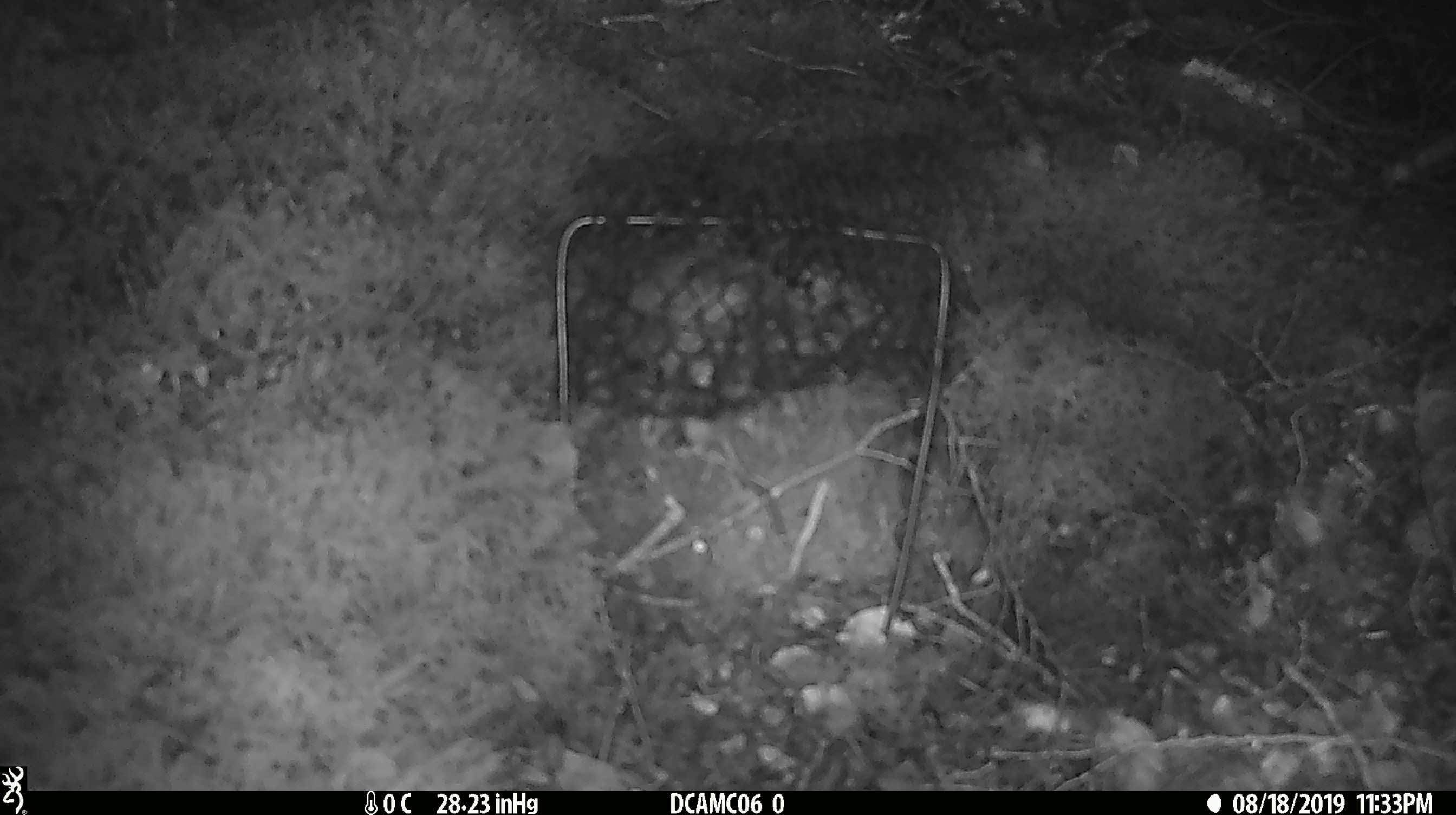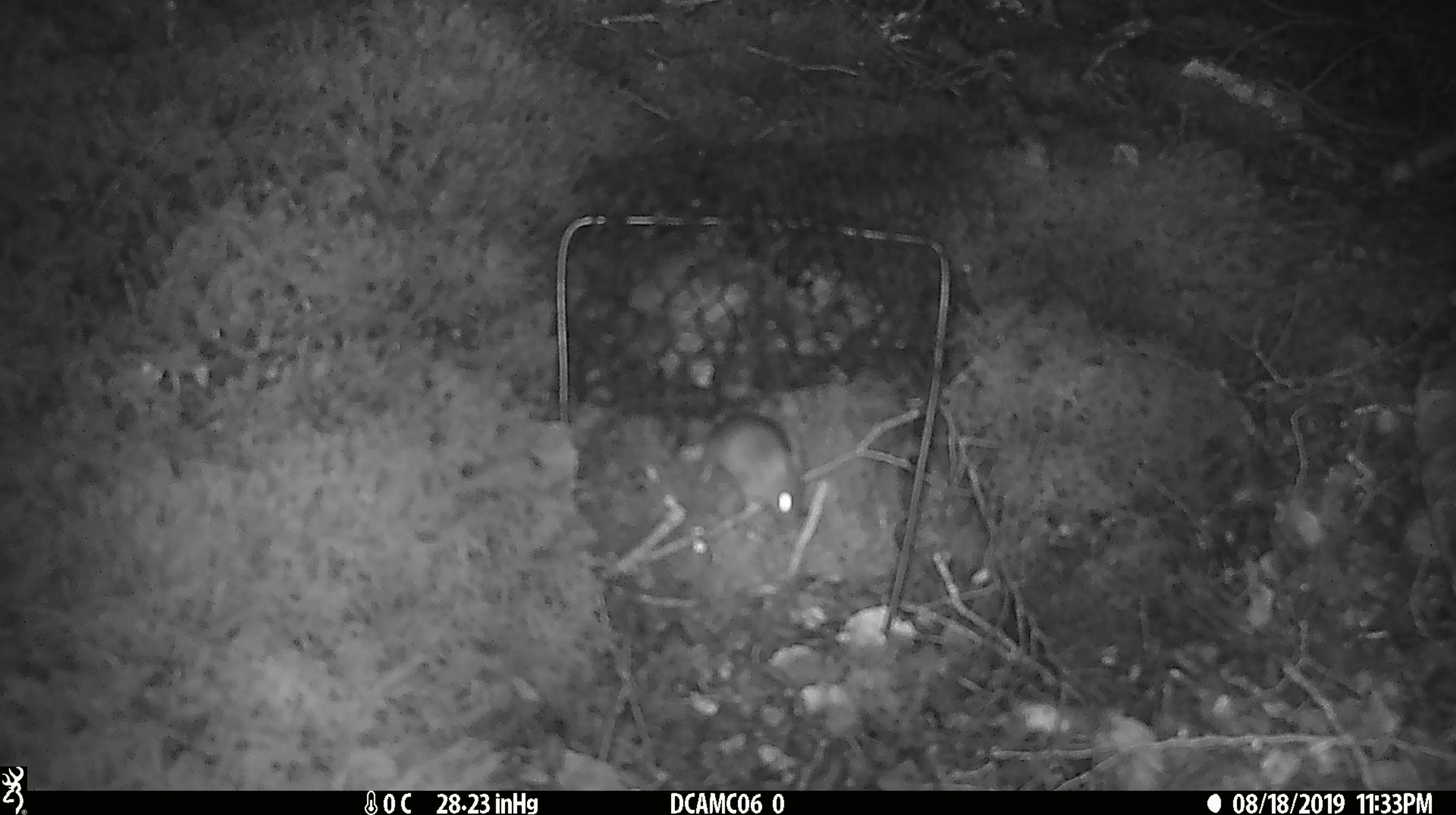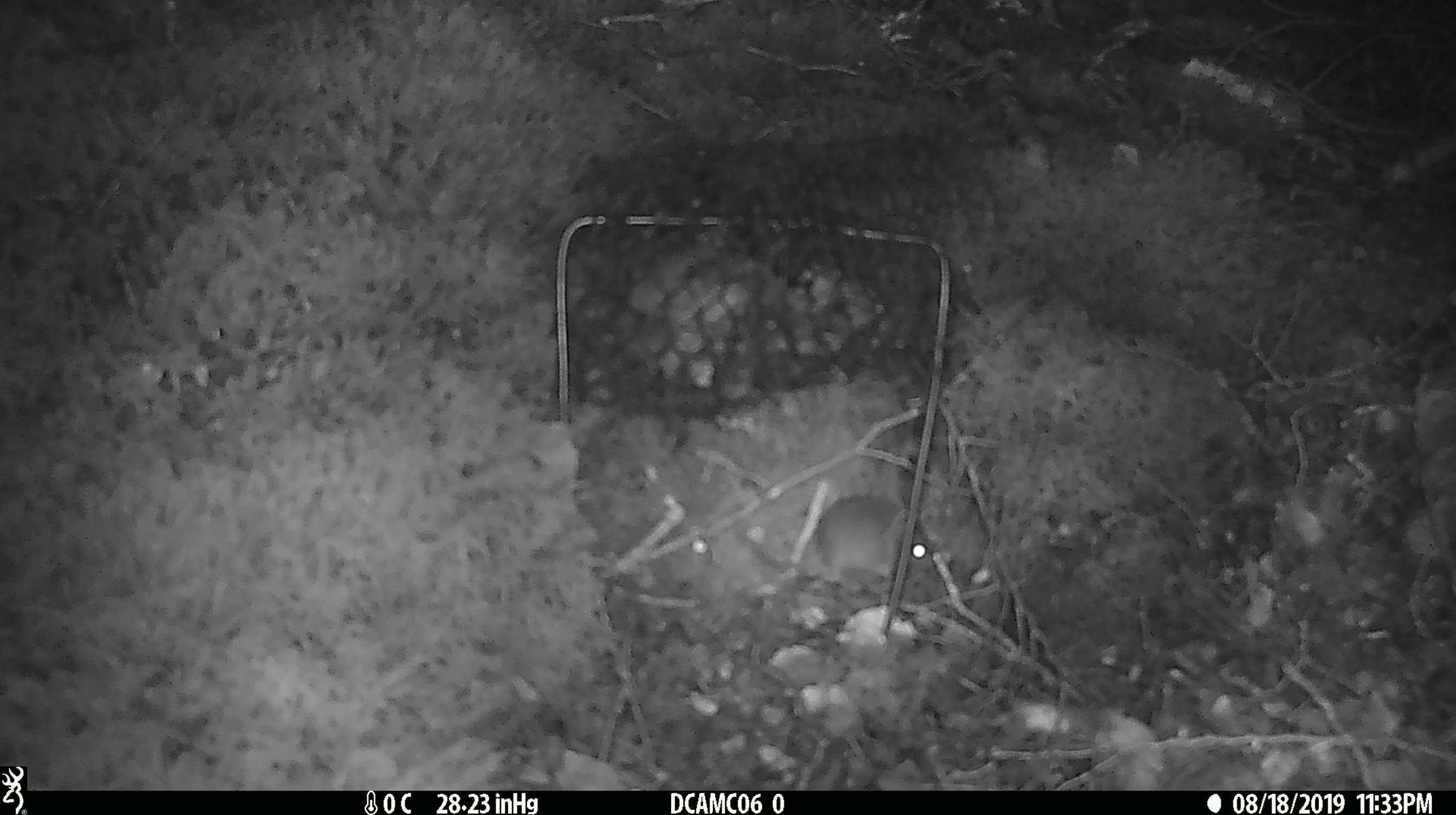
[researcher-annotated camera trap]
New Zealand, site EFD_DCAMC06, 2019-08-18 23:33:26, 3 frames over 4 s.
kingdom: Animalia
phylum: Chordata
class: Mammalia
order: Rodentia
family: Muridae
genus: Mus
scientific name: Mus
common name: mouse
Mouse (Mus).